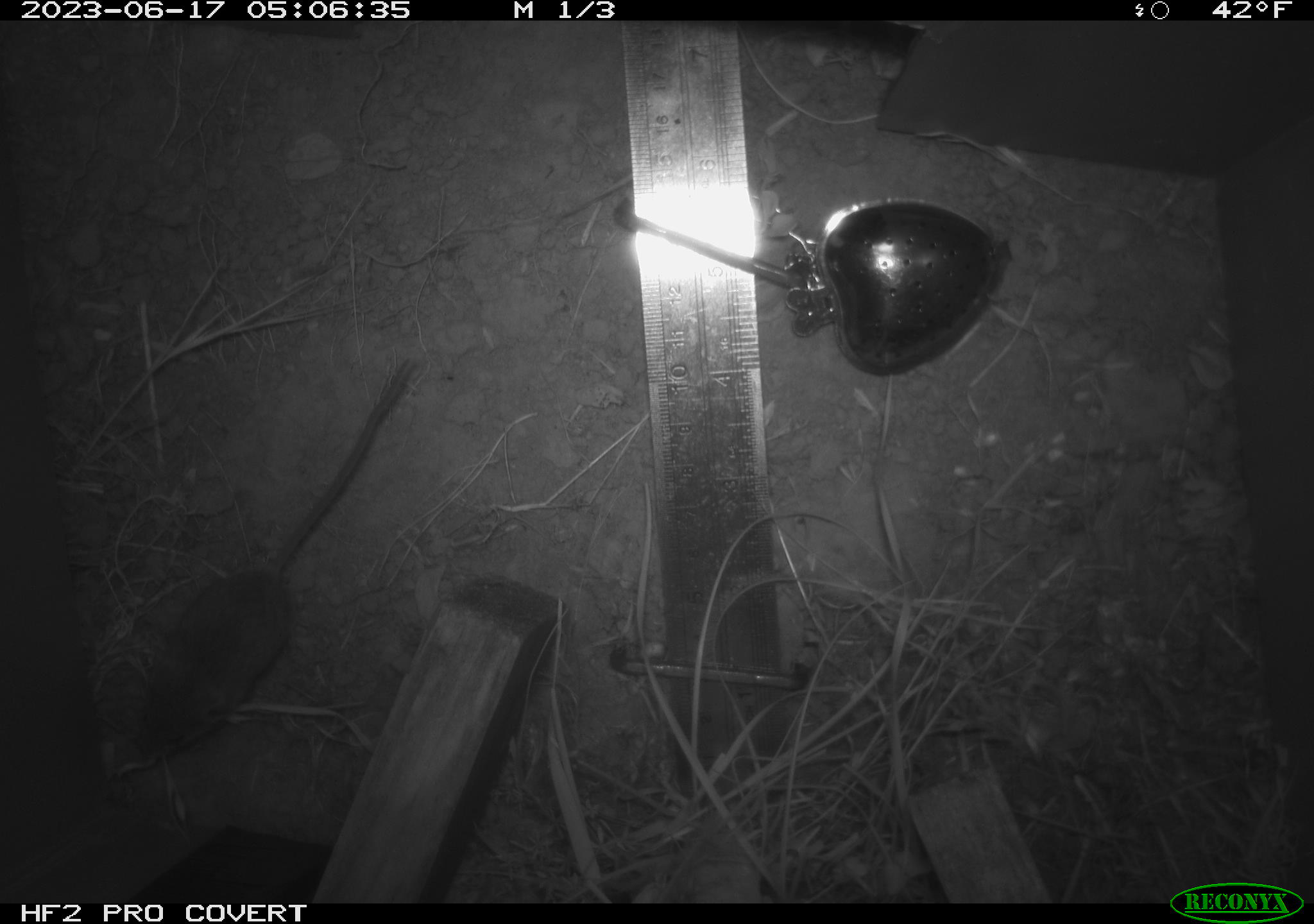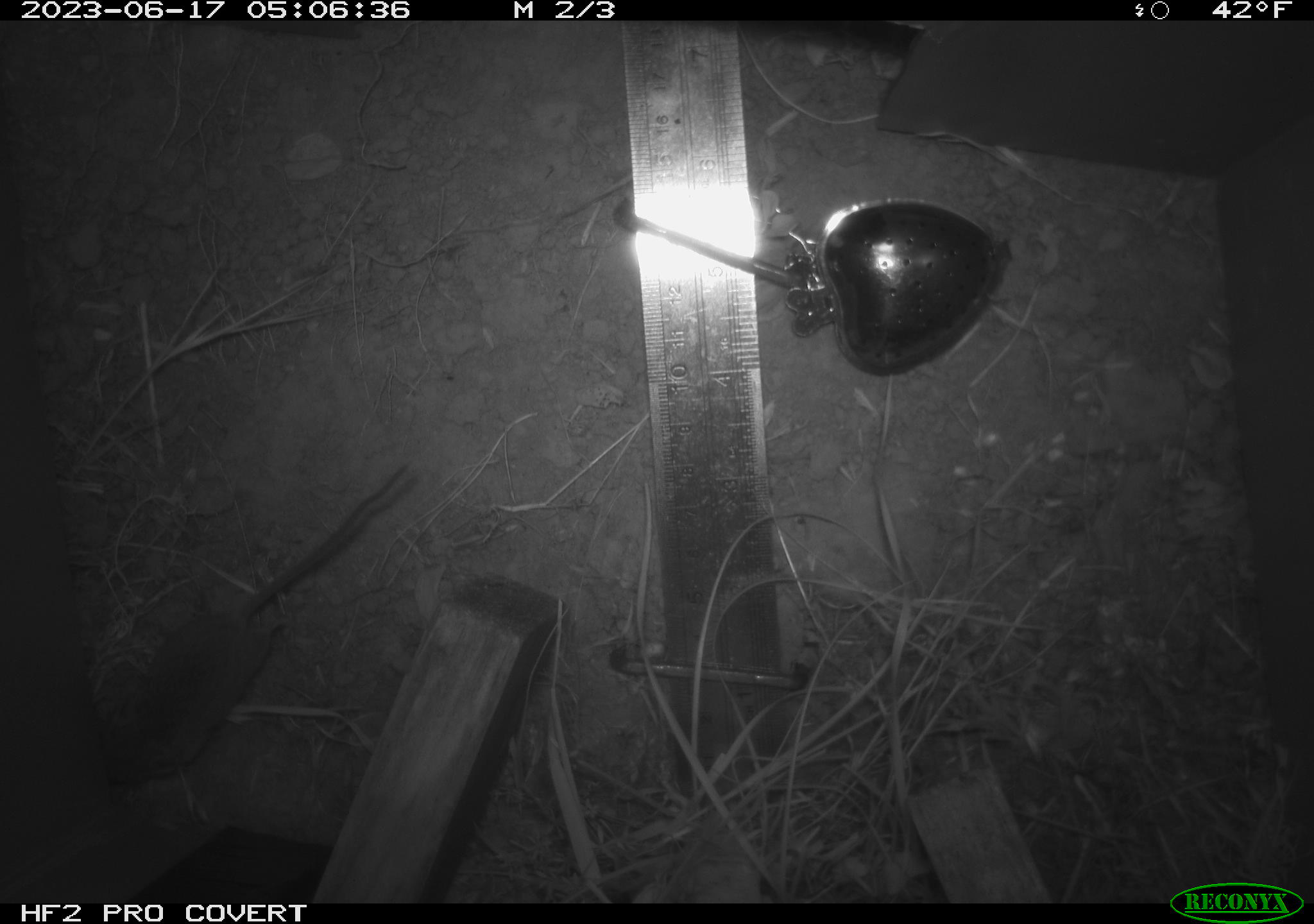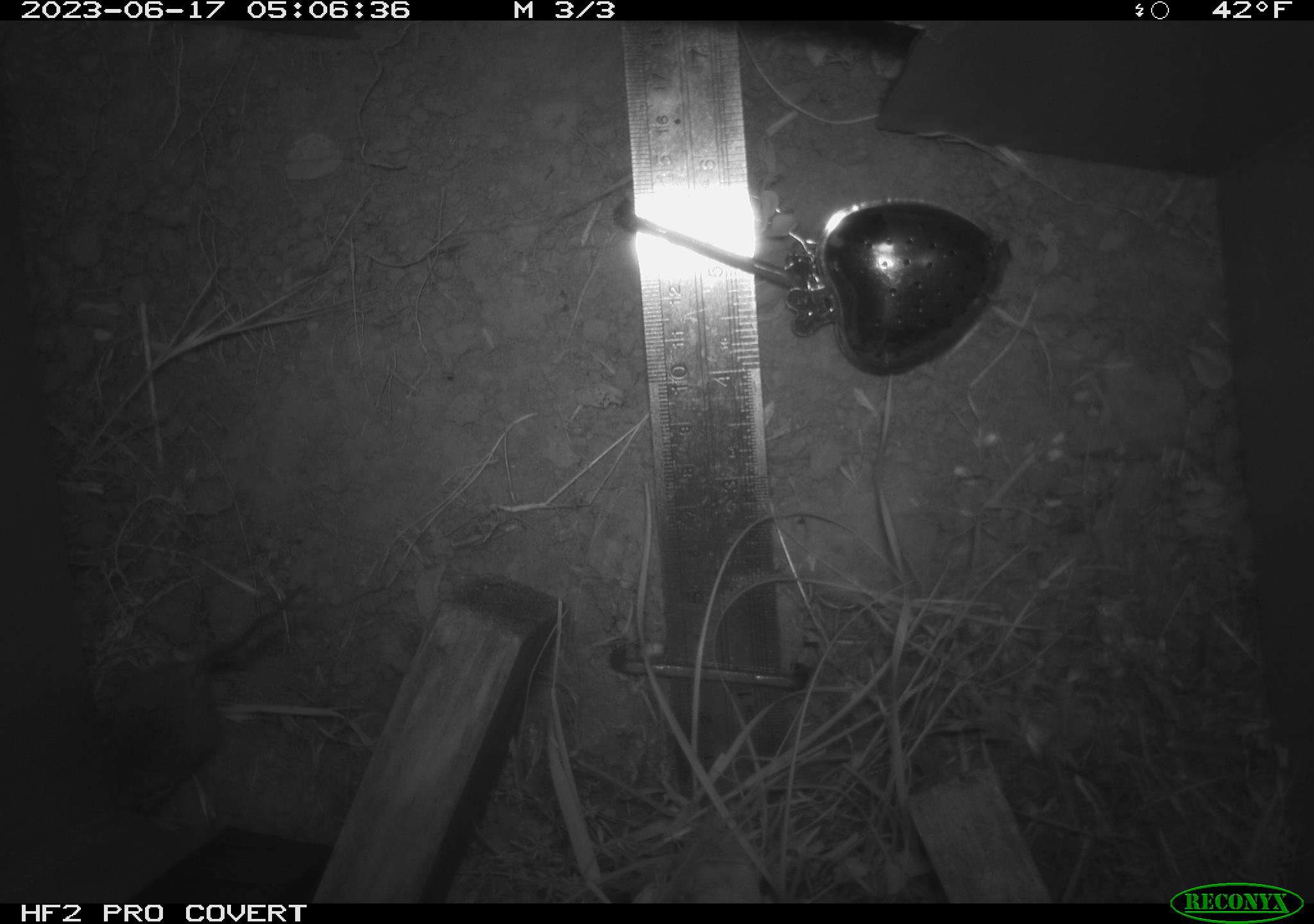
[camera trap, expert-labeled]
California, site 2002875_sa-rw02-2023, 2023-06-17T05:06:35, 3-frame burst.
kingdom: Animalia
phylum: Chordata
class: Mammalia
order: Rodentia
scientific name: Rodentia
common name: mouse species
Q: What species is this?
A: Mouse species (Rodentia).